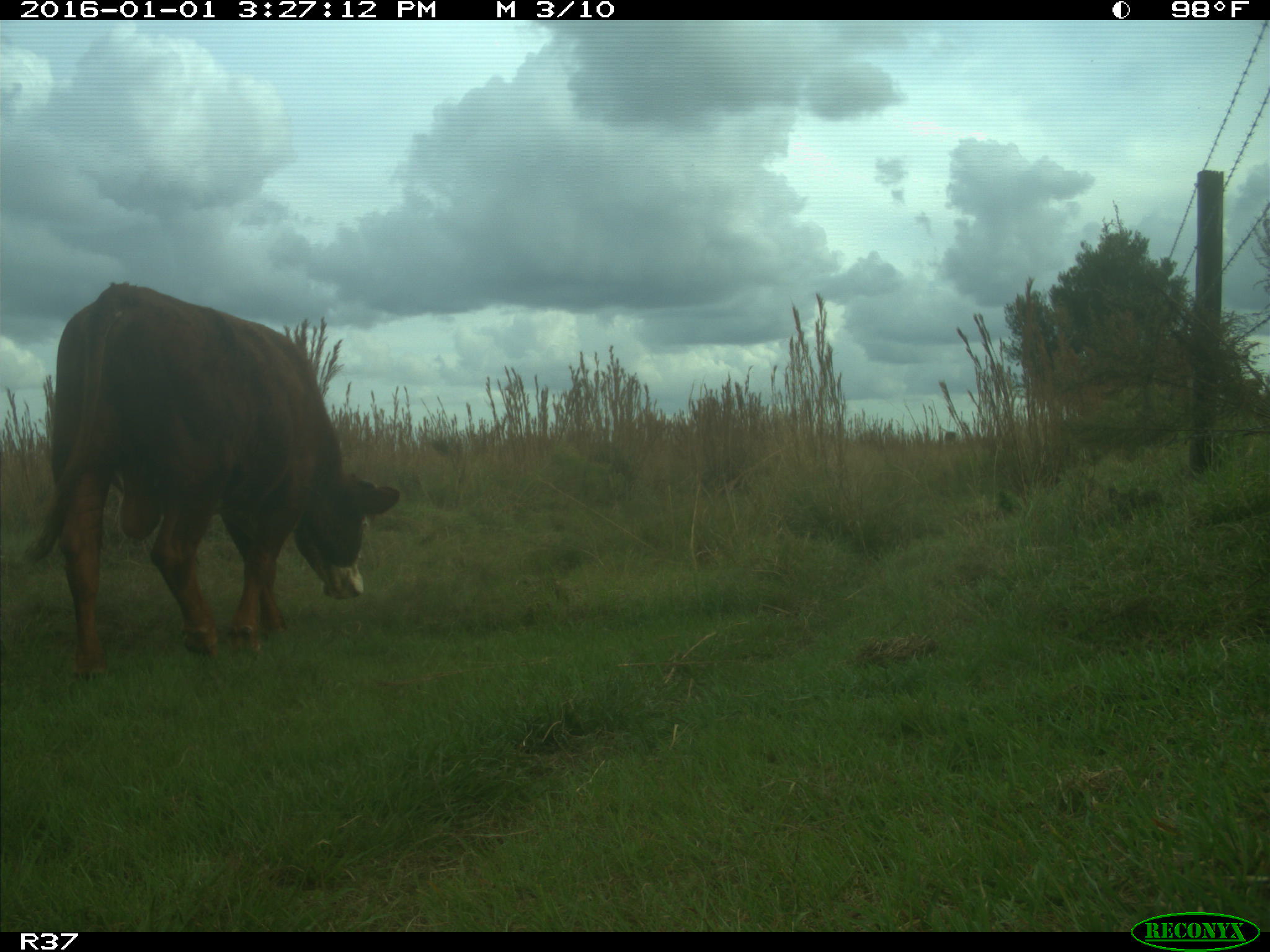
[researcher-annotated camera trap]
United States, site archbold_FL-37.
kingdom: Animalia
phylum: Chordata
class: Mammalia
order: Artiodactyla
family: Bovidae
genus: Bos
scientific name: Bos taurus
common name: domestic cow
Bos taurus (domestic cow).